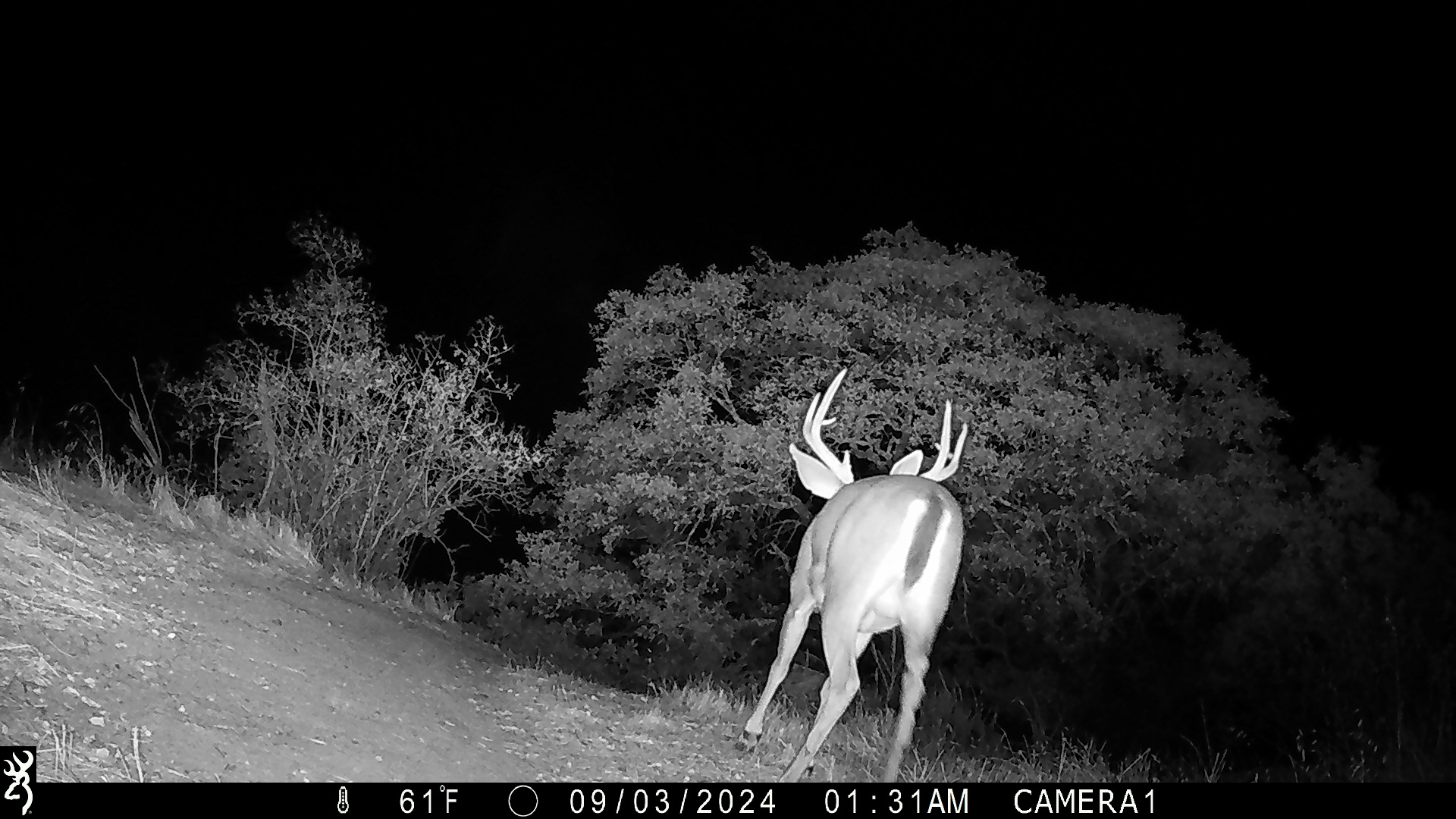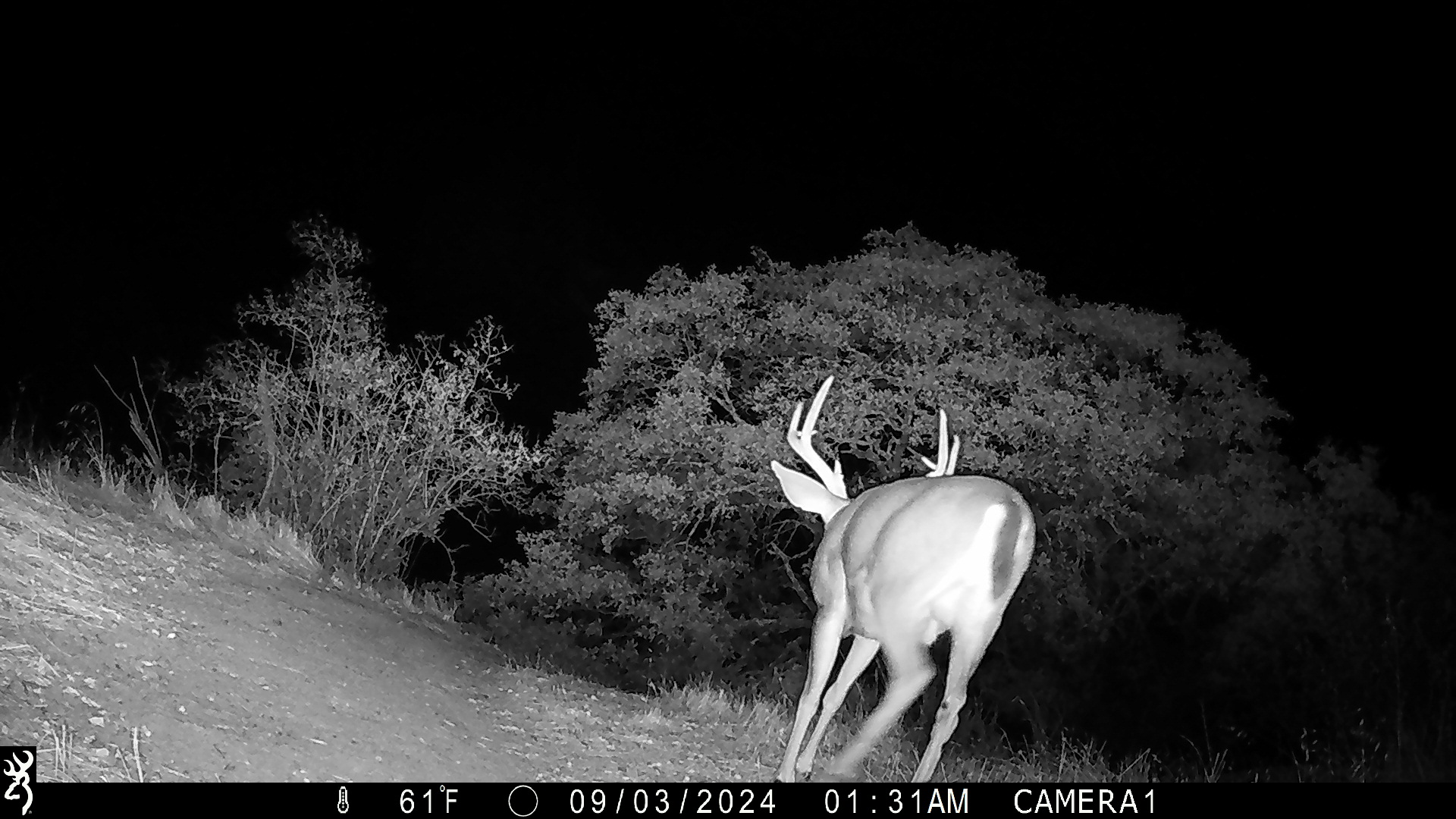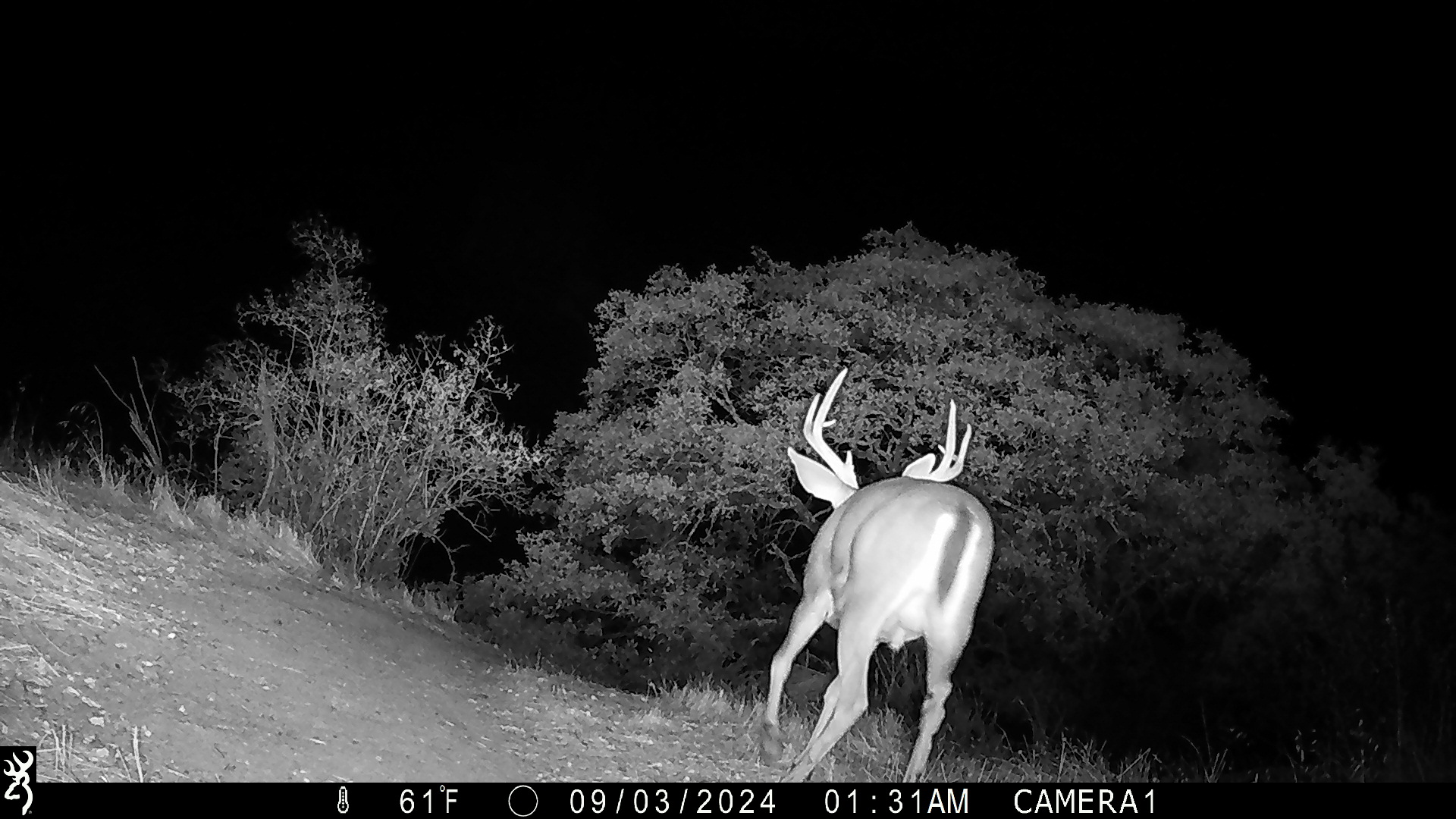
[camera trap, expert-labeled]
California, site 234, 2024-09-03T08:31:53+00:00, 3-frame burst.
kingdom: Animalia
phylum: Chordata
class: Mammalia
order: Artiodactyla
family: Cervidae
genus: Odocoileus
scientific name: Odocoileus hemionus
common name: mule deer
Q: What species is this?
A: Mule deer (Odocoileus hemionus).